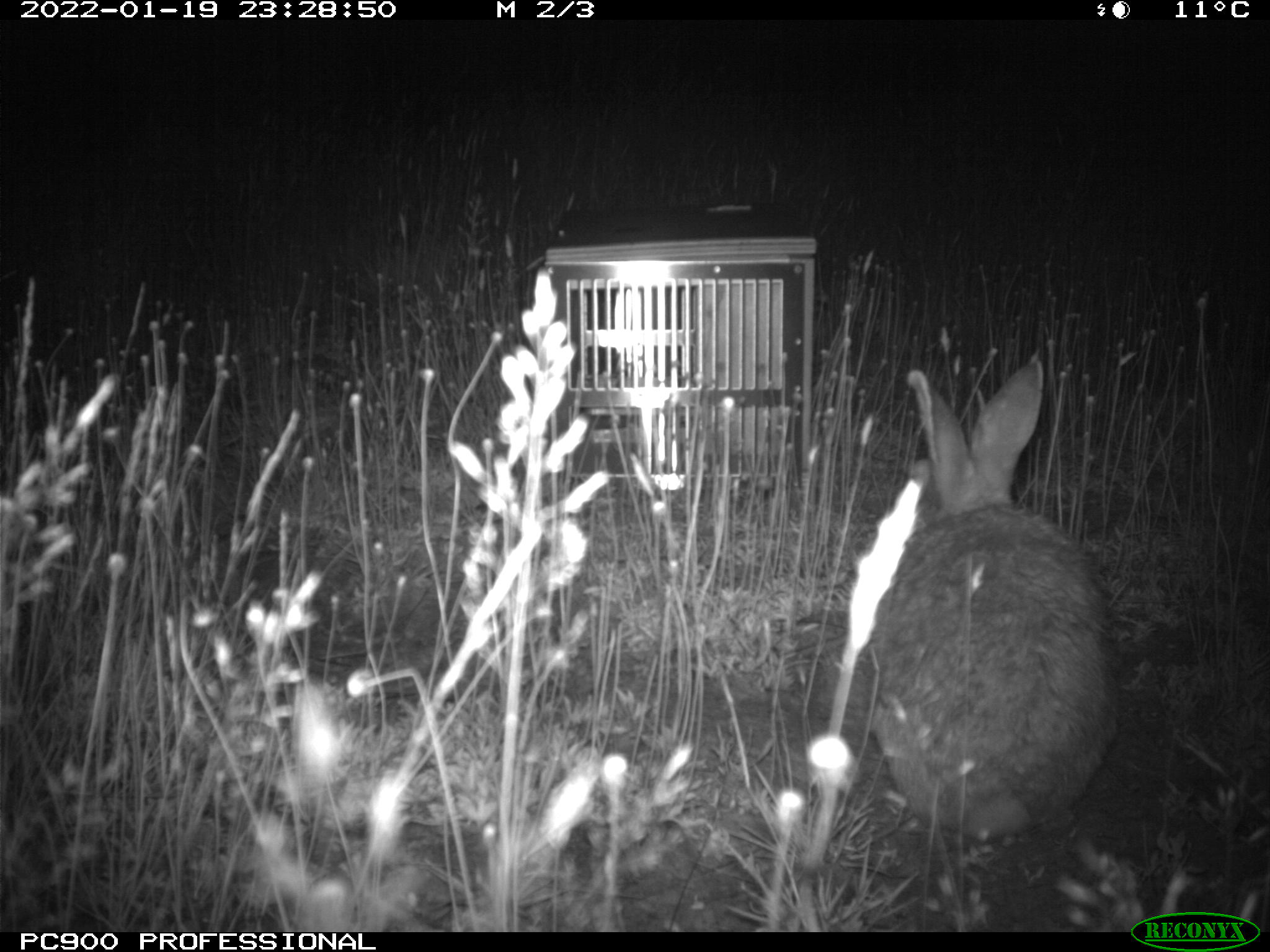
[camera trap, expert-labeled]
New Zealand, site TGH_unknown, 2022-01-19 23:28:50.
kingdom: Animalia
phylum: Chordata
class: Mammalia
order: Lagomorpha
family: Leporidae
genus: Oryctolagus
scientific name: Oryctolagus cuniculus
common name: european rabbit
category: rabbit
Rabbit (european rabbit) (Oryctolagus cuniculus).